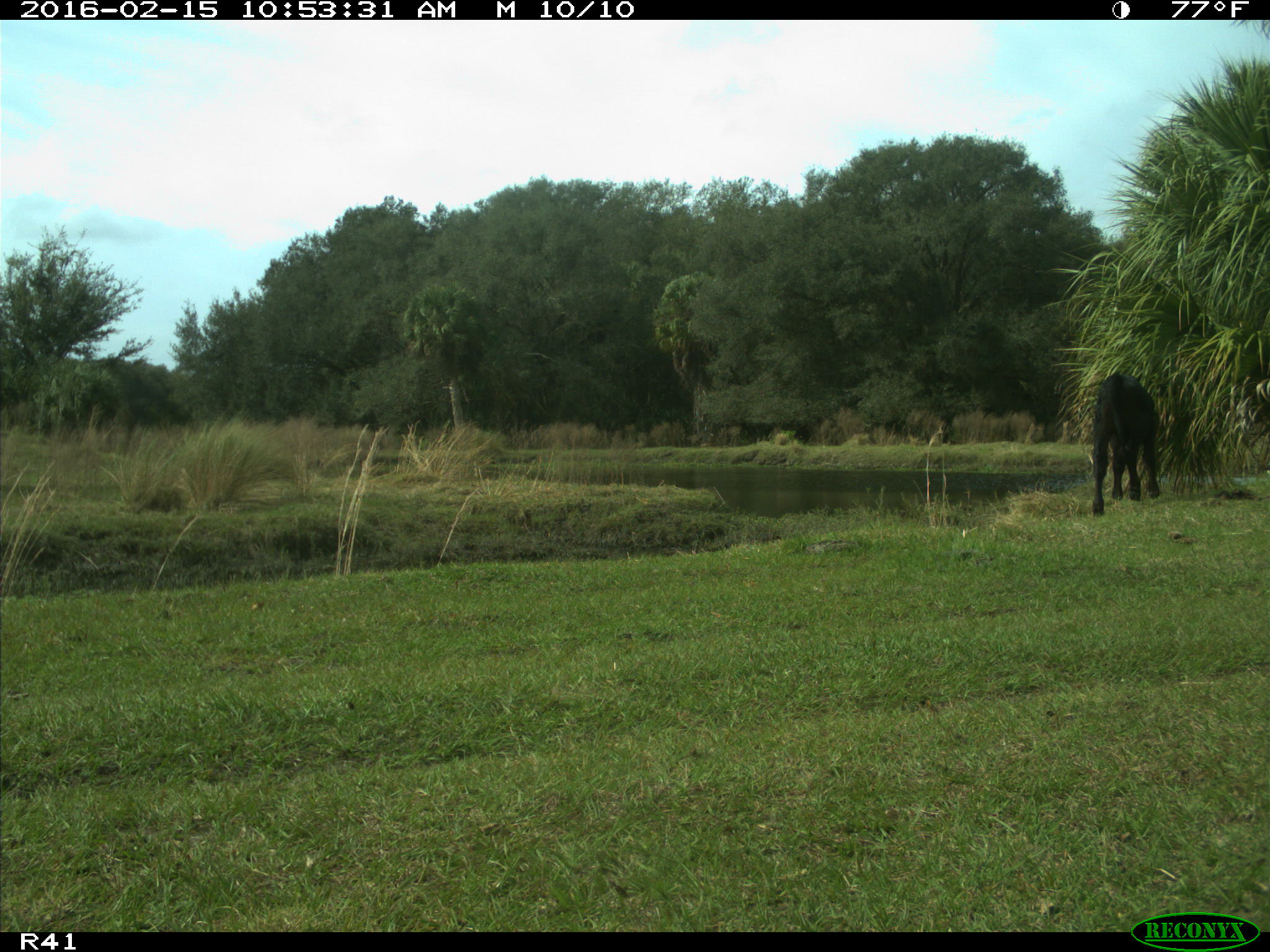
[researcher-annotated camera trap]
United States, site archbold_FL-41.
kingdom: Animalia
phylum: Chordata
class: Mammalia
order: Artiodactyla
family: Bovidae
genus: Bos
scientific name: Bos taurus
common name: domestic cow